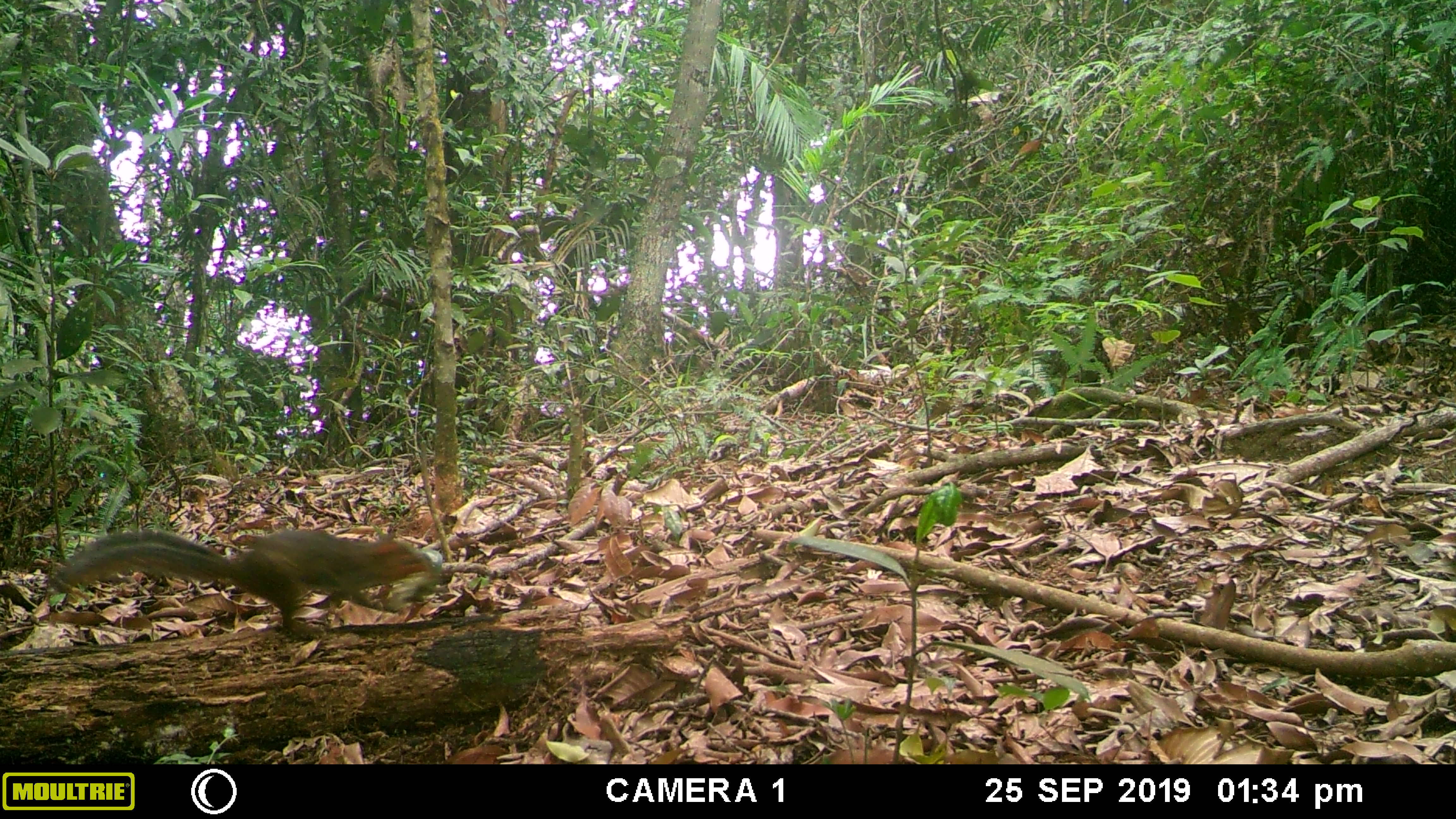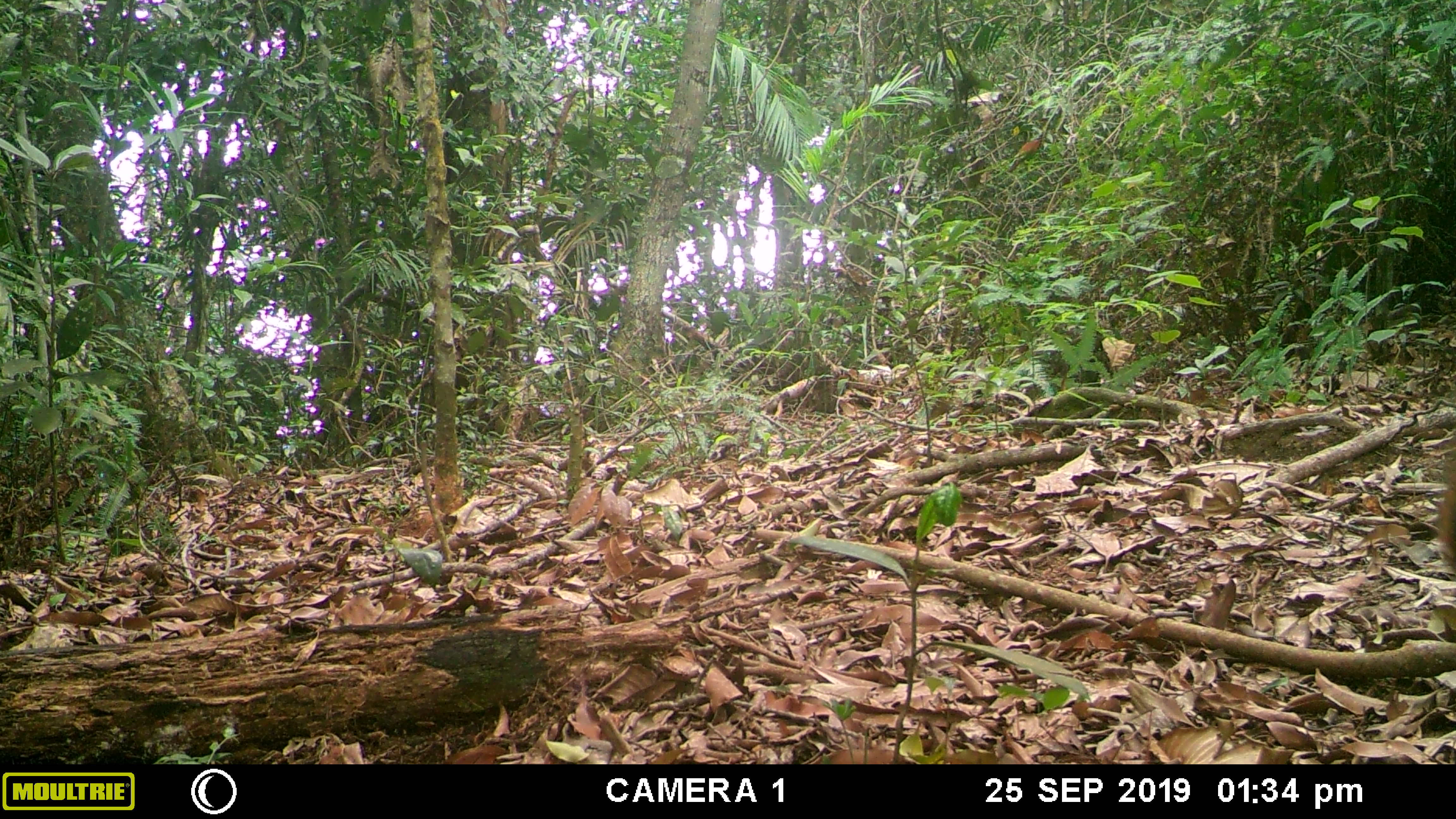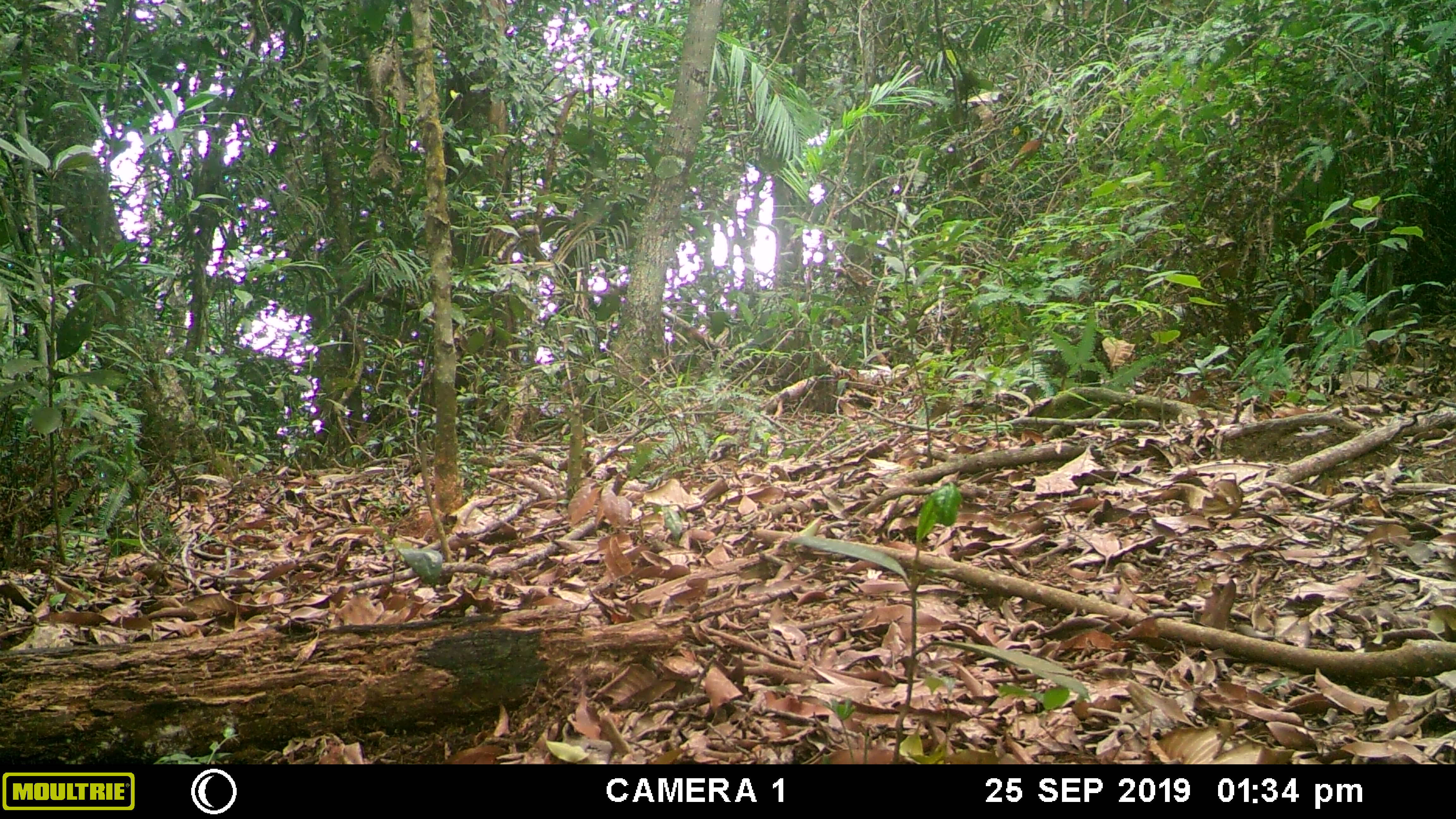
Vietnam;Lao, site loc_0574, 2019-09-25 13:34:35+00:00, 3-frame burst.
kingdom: Animalia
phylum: Chordata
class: Mammalia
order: Rodentia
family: Sciuridae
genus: Dremomys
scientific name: Dremomys rufigenis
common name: red-cheeked squirrel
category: red cheeked squirrel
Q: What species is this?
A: Red cheeked squirrel (red-cheeked squirrel) (Dremomys rufigenis).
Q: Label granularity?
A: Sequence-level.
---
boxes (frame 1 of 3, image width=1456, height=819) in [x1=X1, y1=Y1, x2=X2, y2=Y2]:
red cheeked squirrel: [x1=51, y1=526, x2=438, y2=628]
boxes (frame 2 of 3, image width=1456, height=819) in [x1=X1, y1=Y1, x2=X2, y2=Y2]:
red cheeked squirrel: [x1=1434, y1=448, x2=1456, y2=566]